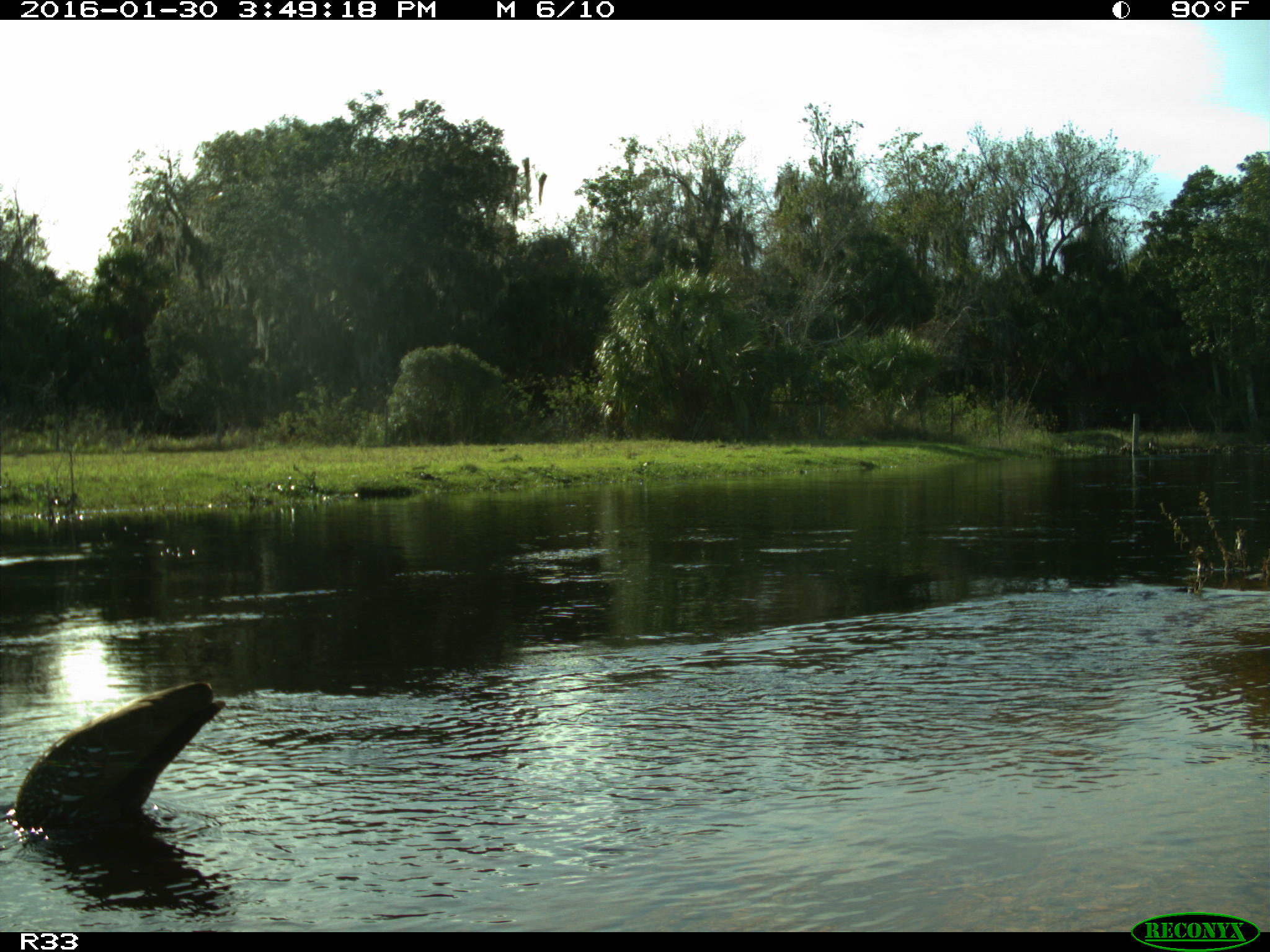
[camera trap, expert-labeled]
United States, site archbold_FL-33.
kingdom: Animalia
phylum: Chordata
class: Aves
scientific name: Aves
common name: birds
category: unidentified bird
Unidentified bird (birds) (Aves).